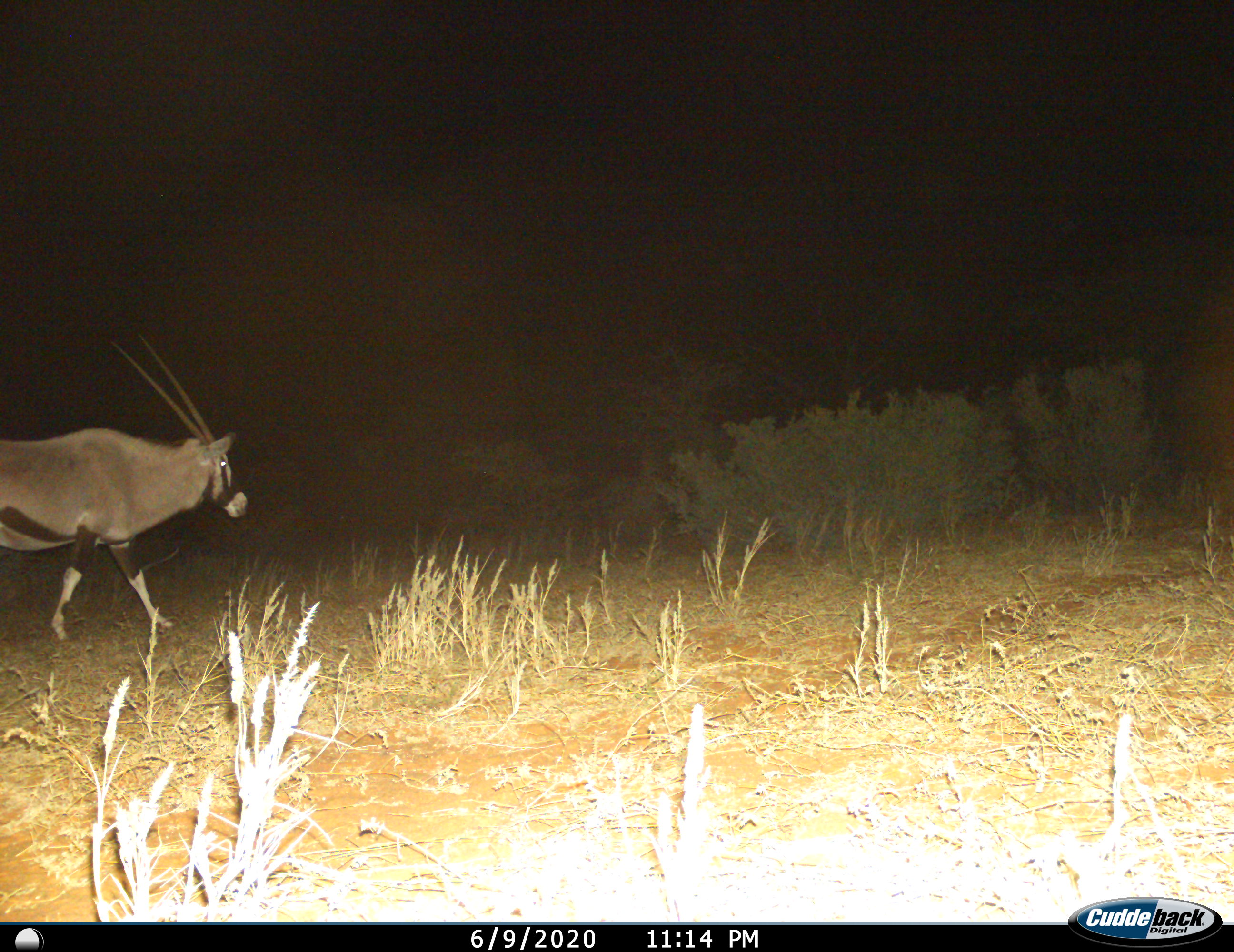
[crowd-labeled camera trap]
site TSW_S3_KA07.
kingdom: Animalia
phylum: Chordata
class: Mammalia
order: Artiodactyla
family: Bovidae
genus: Oryx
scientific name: Oryx gazella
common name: gemsbok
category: oryx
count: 1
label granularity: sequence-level